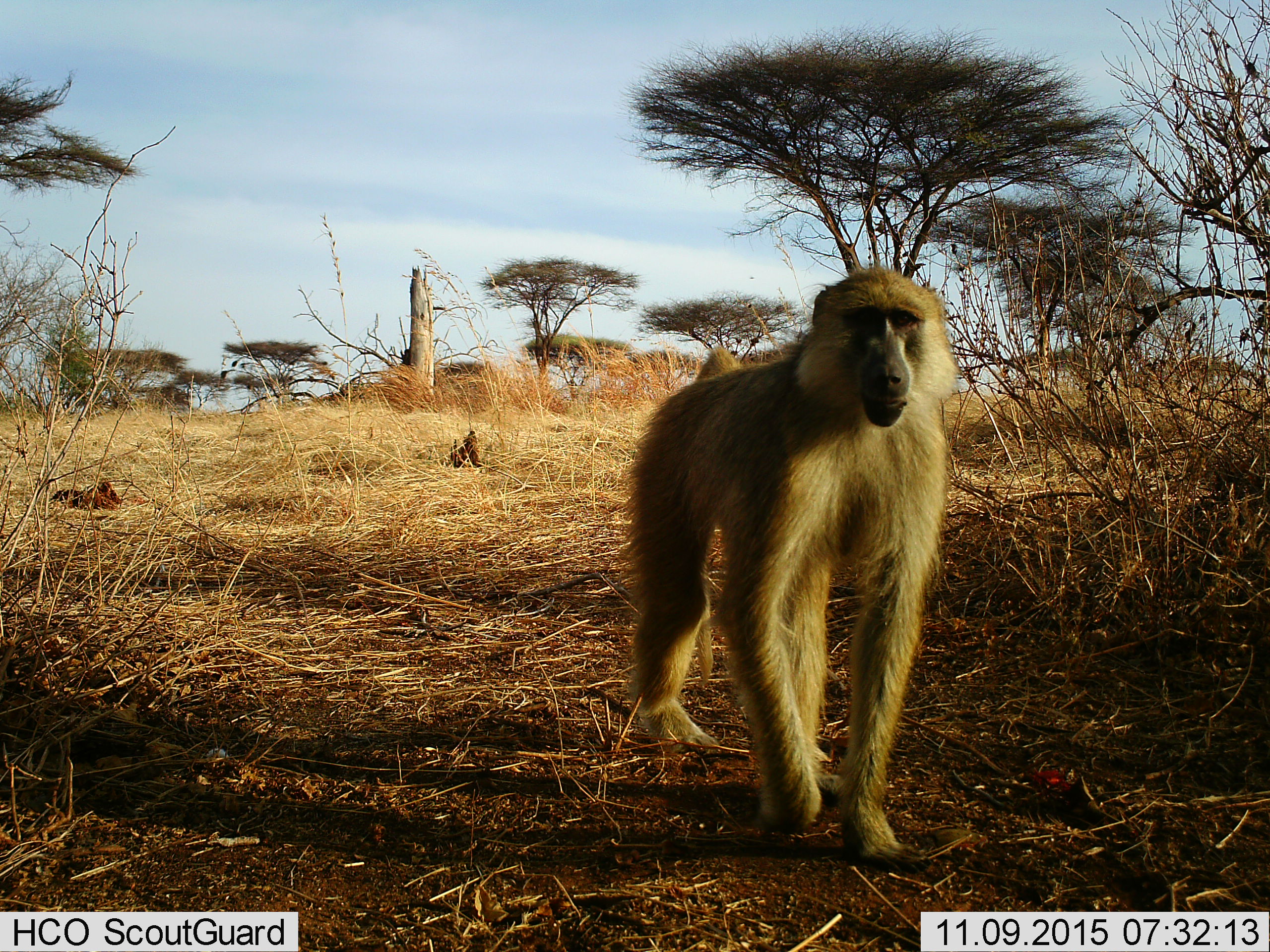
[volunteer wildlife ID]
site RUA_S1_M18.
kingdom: Animalia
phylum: Chordata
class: Mammalia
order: Primates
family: Cercopithecidae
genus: Papio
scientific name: Papio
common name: baboon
Baboon (Papio), count 1. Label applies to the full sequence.